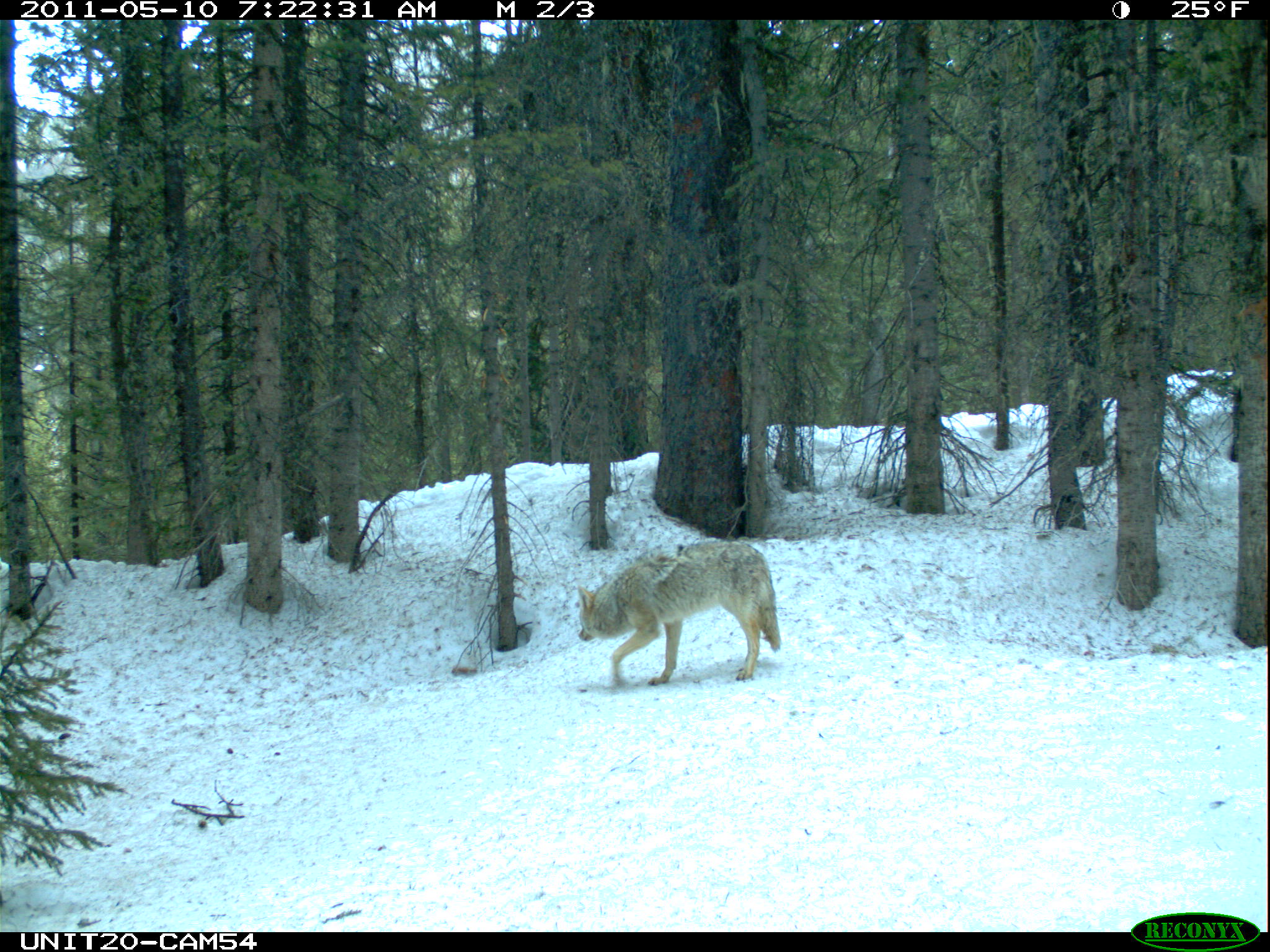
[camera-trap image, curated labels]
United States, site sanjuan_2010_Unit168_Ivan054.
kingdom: Animalia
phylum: Chordata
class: Mammalia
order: Carnivora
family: Canidae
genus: Canis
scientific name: Canis latrans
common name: coyote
Canis latrans (coyote).